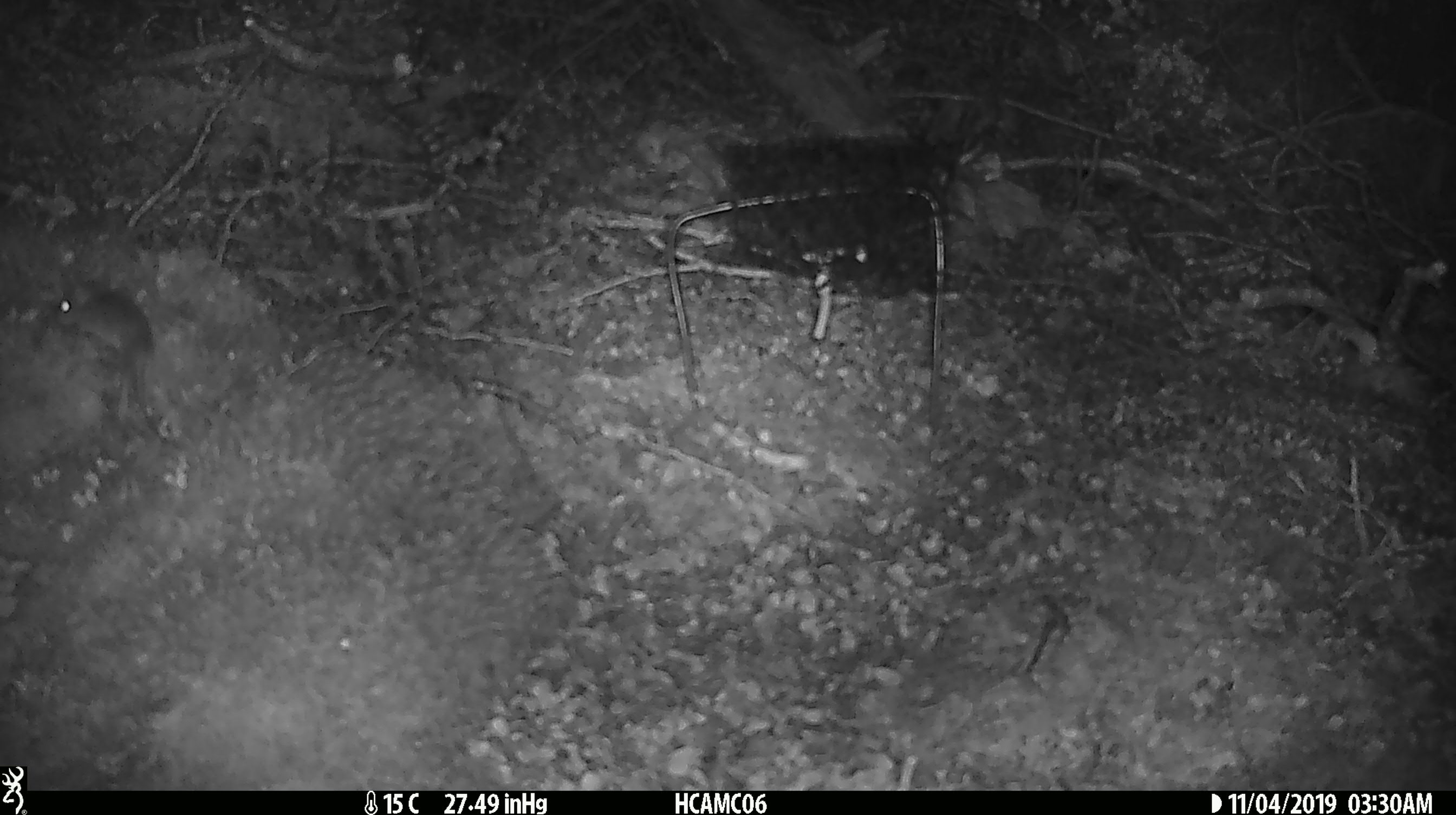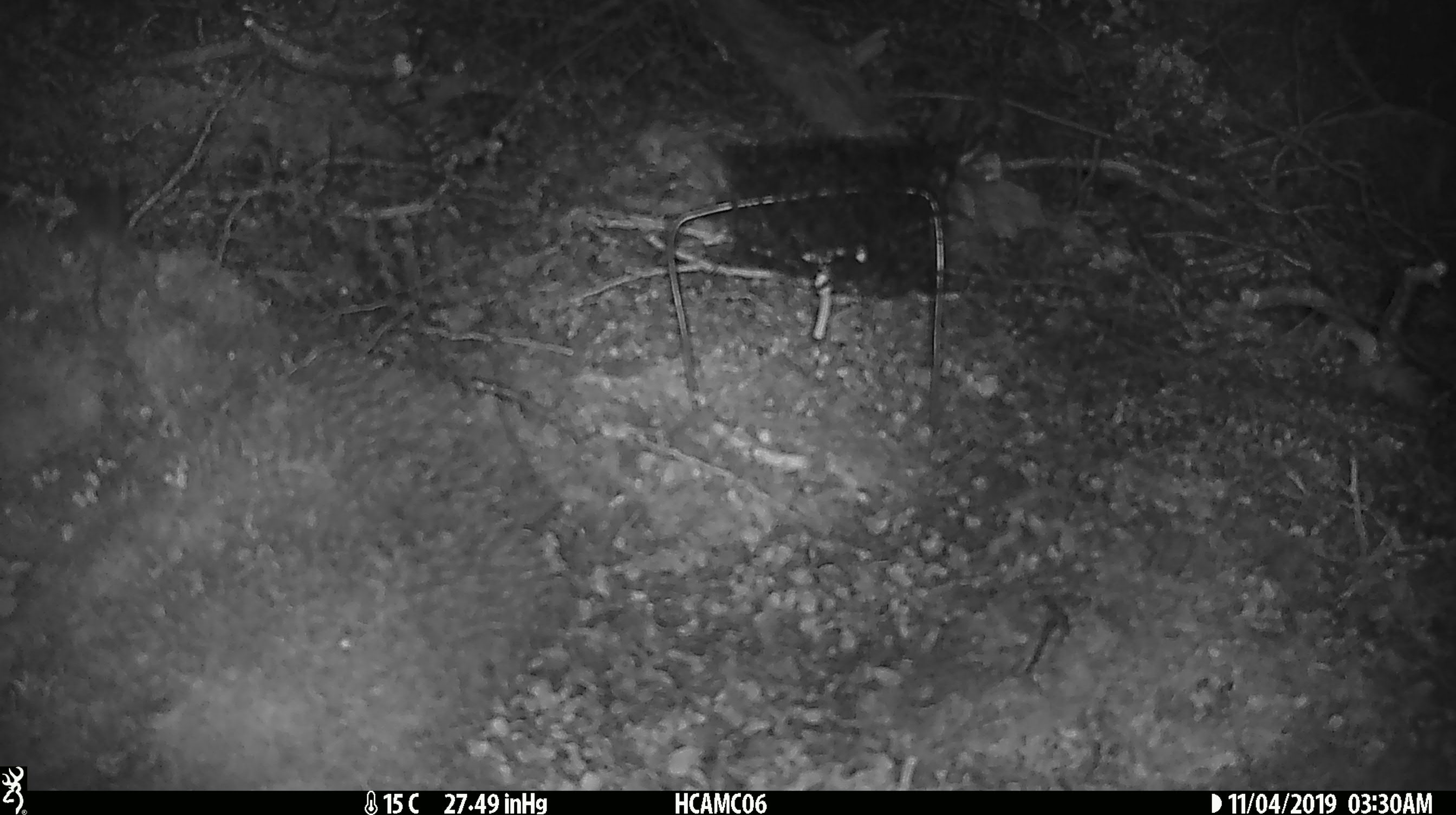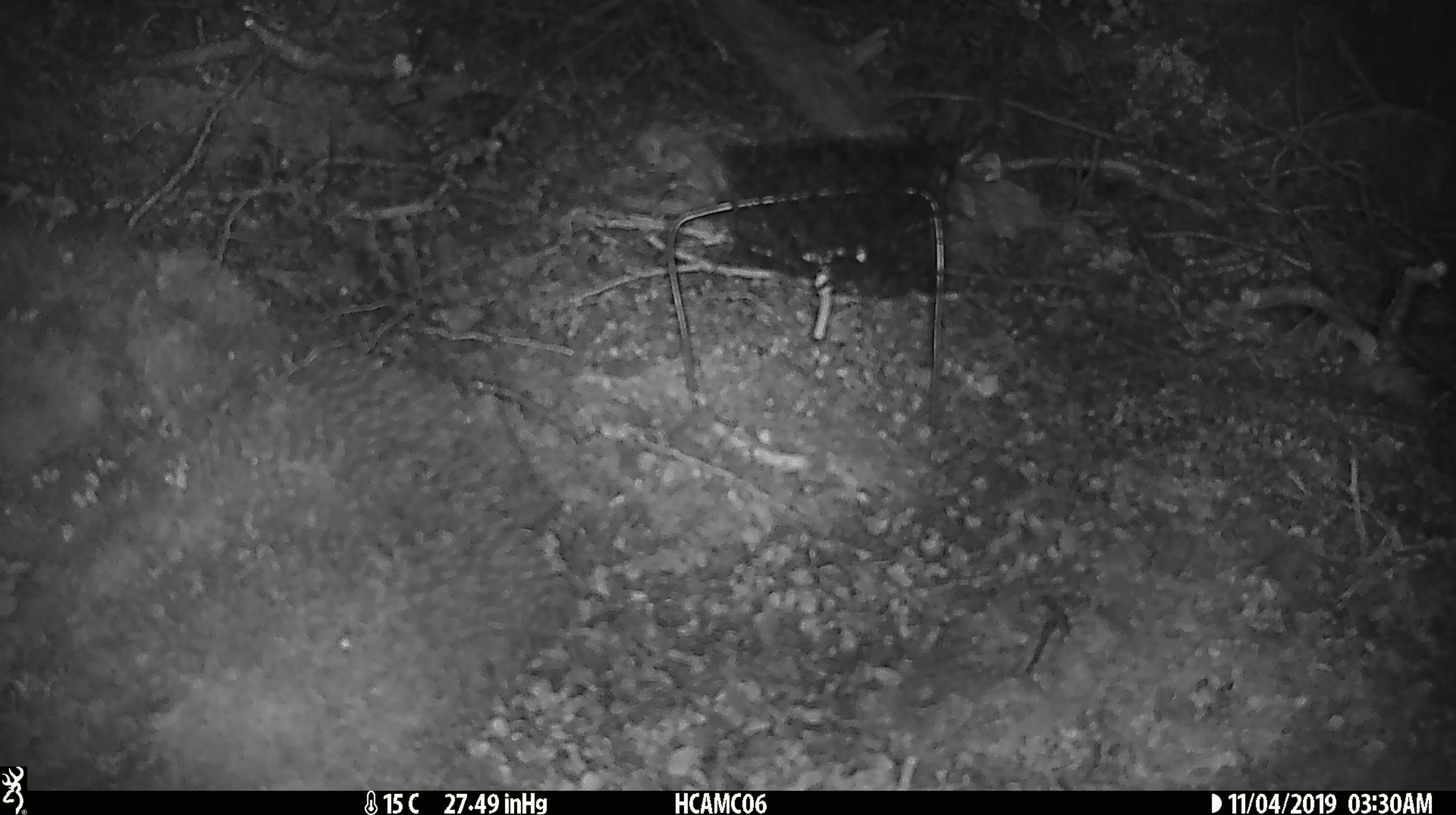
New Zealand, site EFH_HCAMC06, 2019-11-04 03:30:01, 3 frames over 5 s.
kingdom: Animalia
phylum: Chordata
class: Mammalia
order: Rodentia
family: Muridae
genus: Mus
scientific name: Mus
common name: mouse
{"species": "mouse (Mus)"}